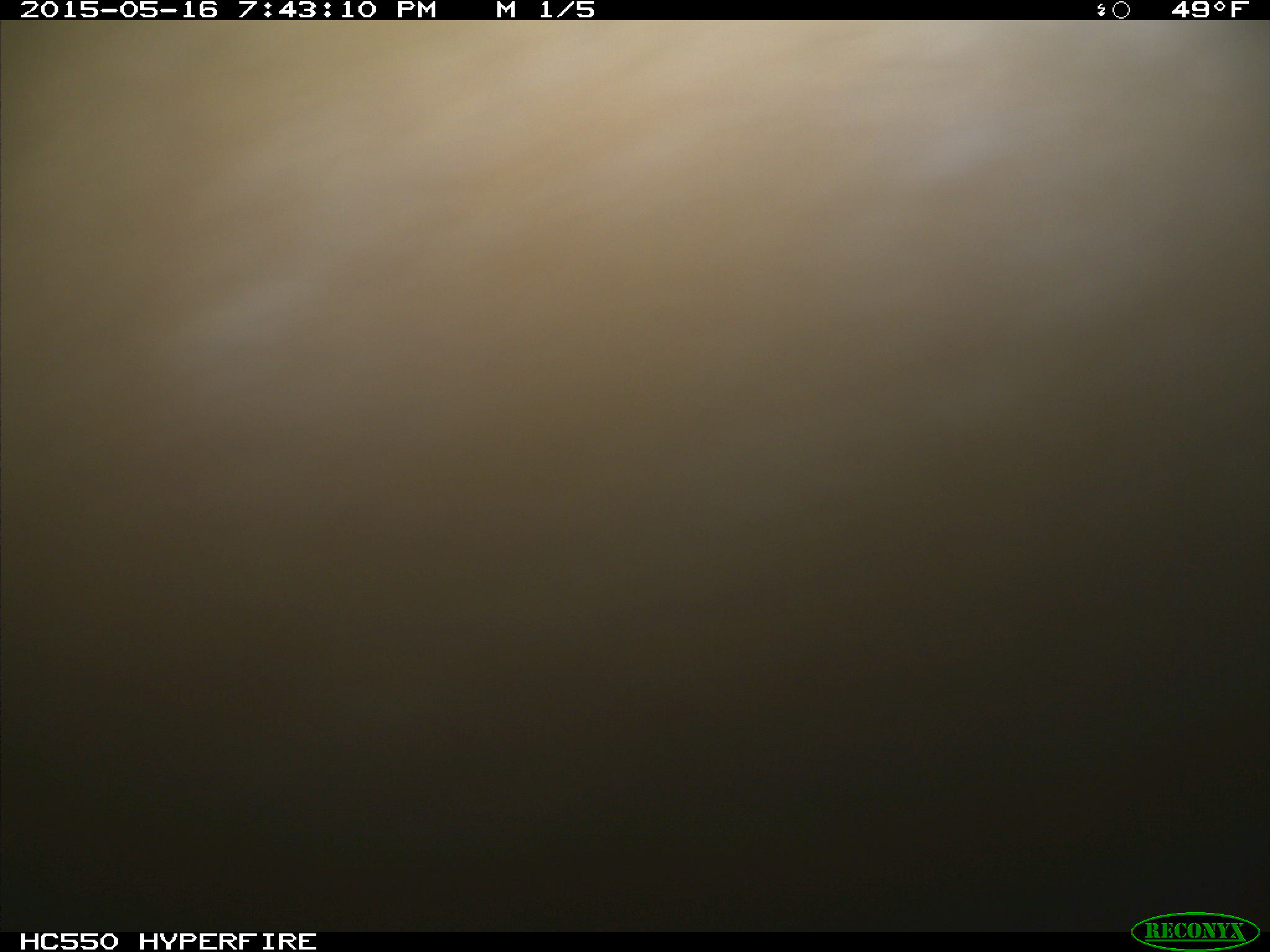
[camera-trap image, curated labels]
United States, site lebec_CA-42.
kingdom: Animalia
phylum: Chordata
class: Mammalia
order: Artiodactyla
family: Cervidae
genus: Cervus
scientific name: Cervus canadensis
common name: elk